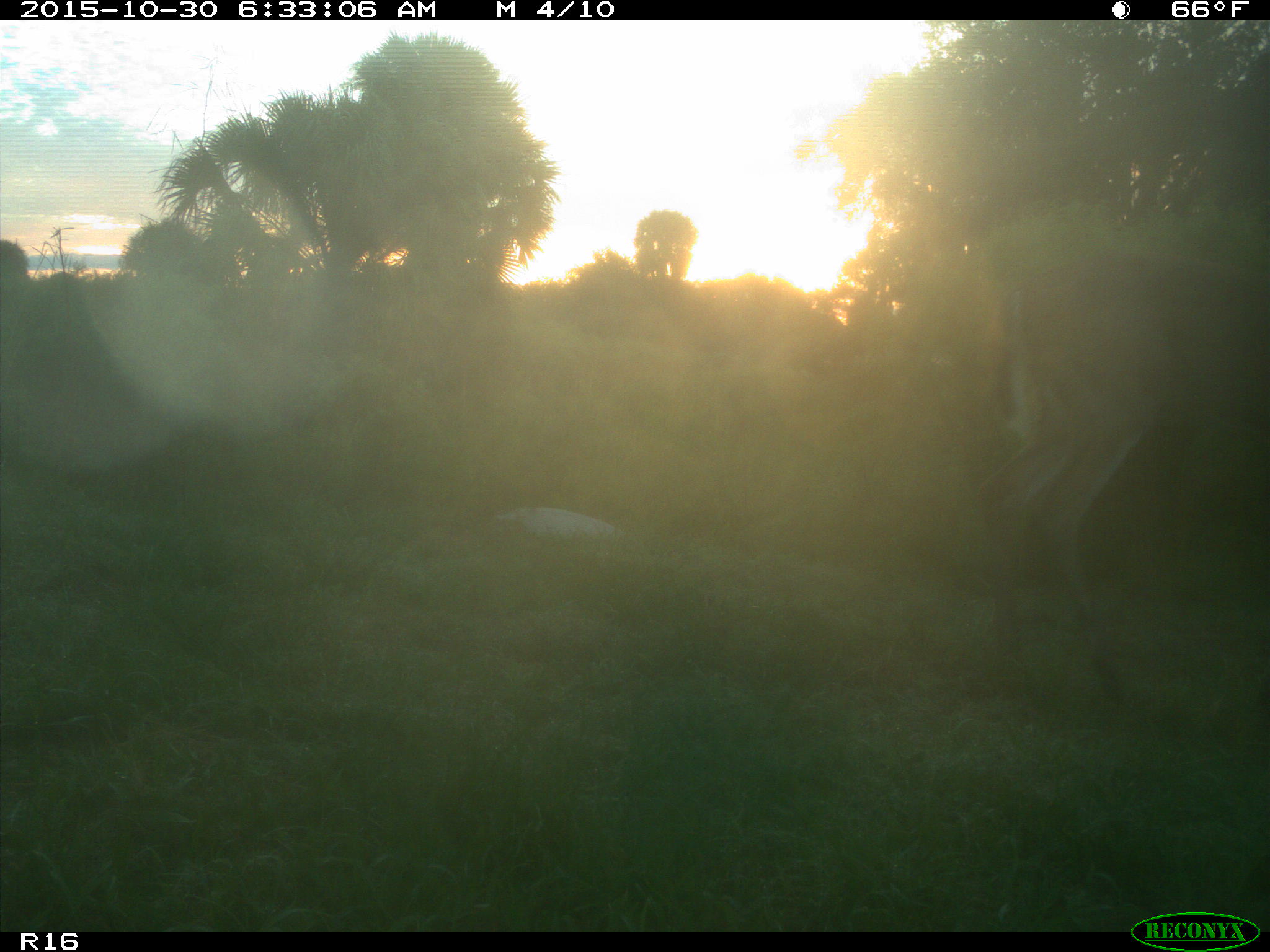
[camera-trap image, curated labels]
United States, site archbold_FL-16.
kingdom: Animalia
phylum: Chordata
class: Mammalia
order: Artiodactyla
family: Cervidae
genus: Odocoileus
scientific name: Odocoileus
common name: deer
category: unidentified deer